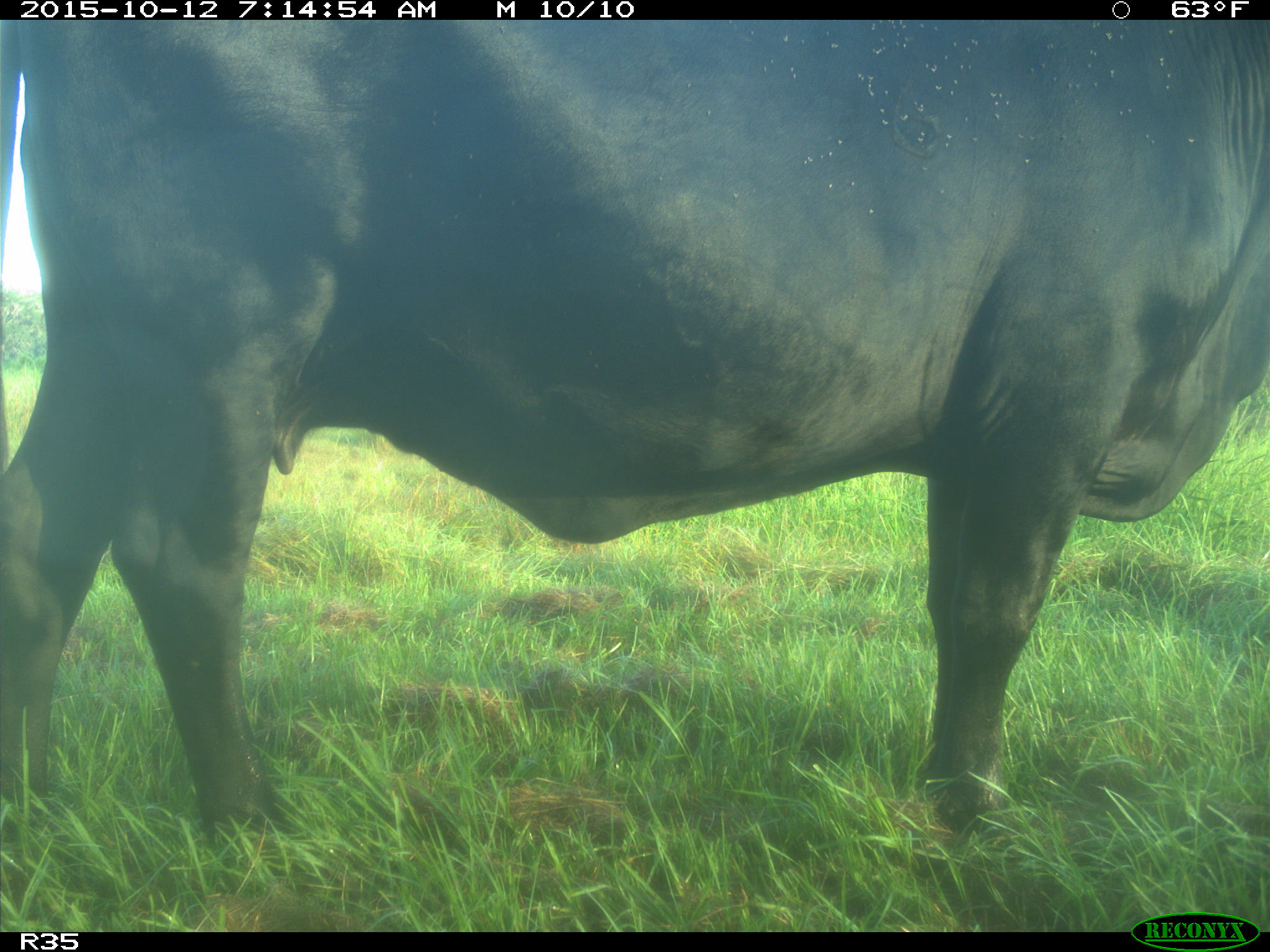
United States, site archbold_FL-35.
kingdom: Animalia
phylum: Chordata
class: Mammalia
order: Artiodactyla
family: Bovidae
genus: Bos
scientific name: Bos taurus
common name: domestic cow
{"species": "Bos taurus (domestic cow)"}